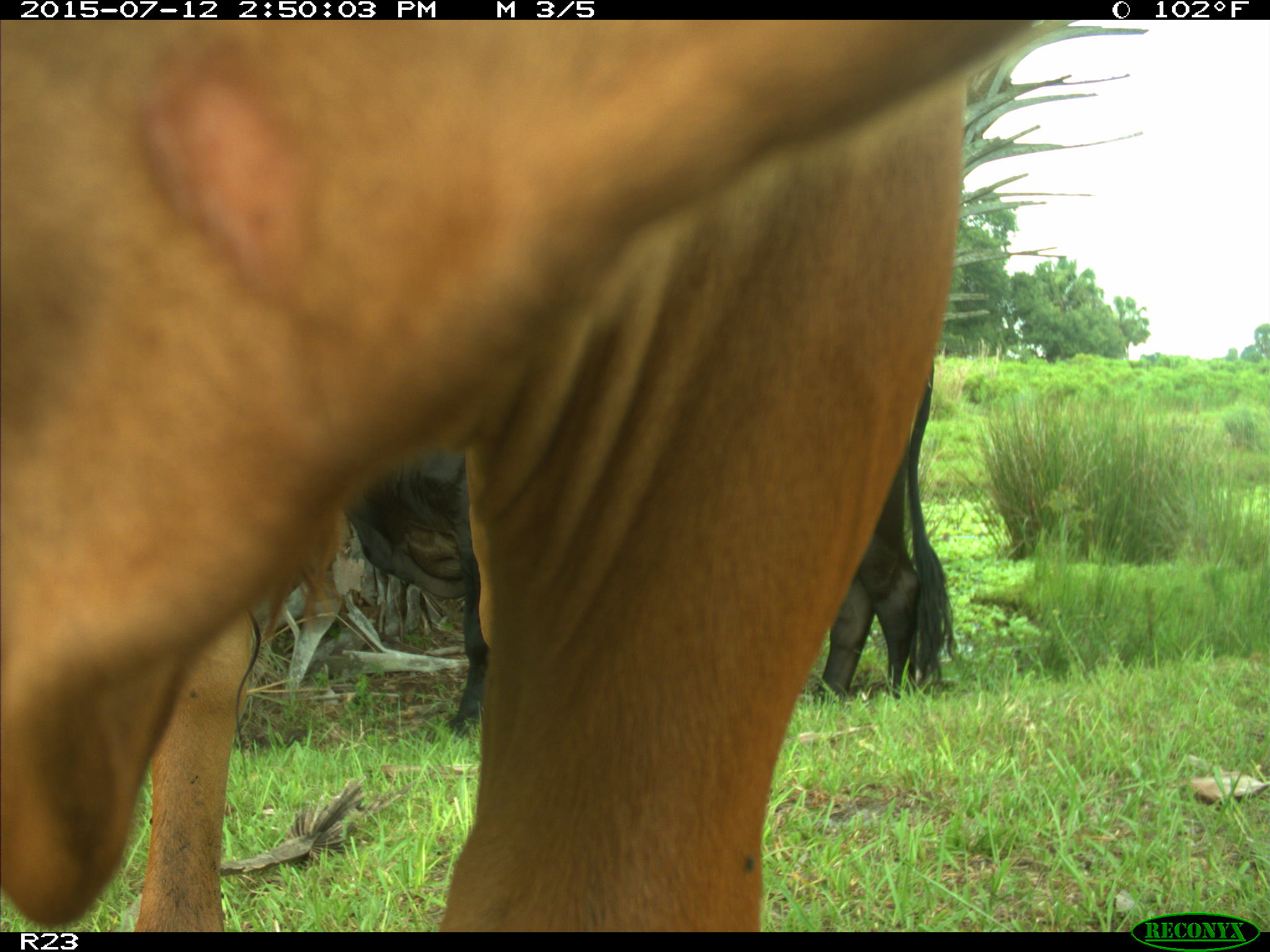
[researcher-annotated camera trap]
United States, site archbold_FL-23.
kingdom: Animalia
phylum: Chordata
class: Mammalia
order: Artiodactyla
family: Bovidae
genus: Bos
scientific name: Bos taurus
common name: domestic cow